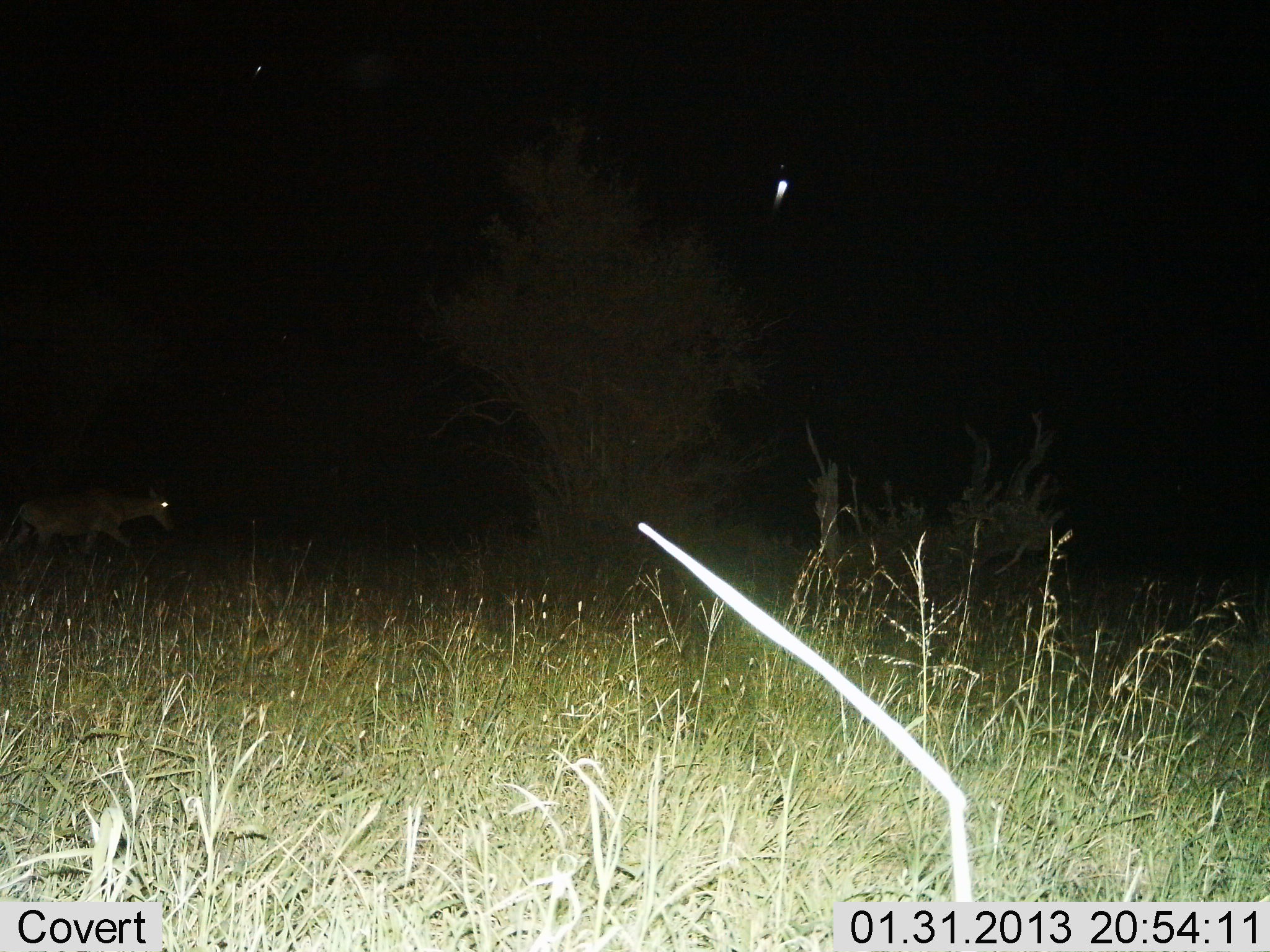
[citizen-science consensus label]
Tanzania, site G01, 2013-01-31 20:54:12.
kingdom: Animalia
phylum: Chordata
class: Mammalia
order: Artiodactyla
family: Bovidae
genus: Alcelaphus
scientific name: Alcelaphus buselaphus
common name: hartebeest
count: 1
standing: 0%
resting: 0%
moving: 100%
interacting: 0%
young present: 0%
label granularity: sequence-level